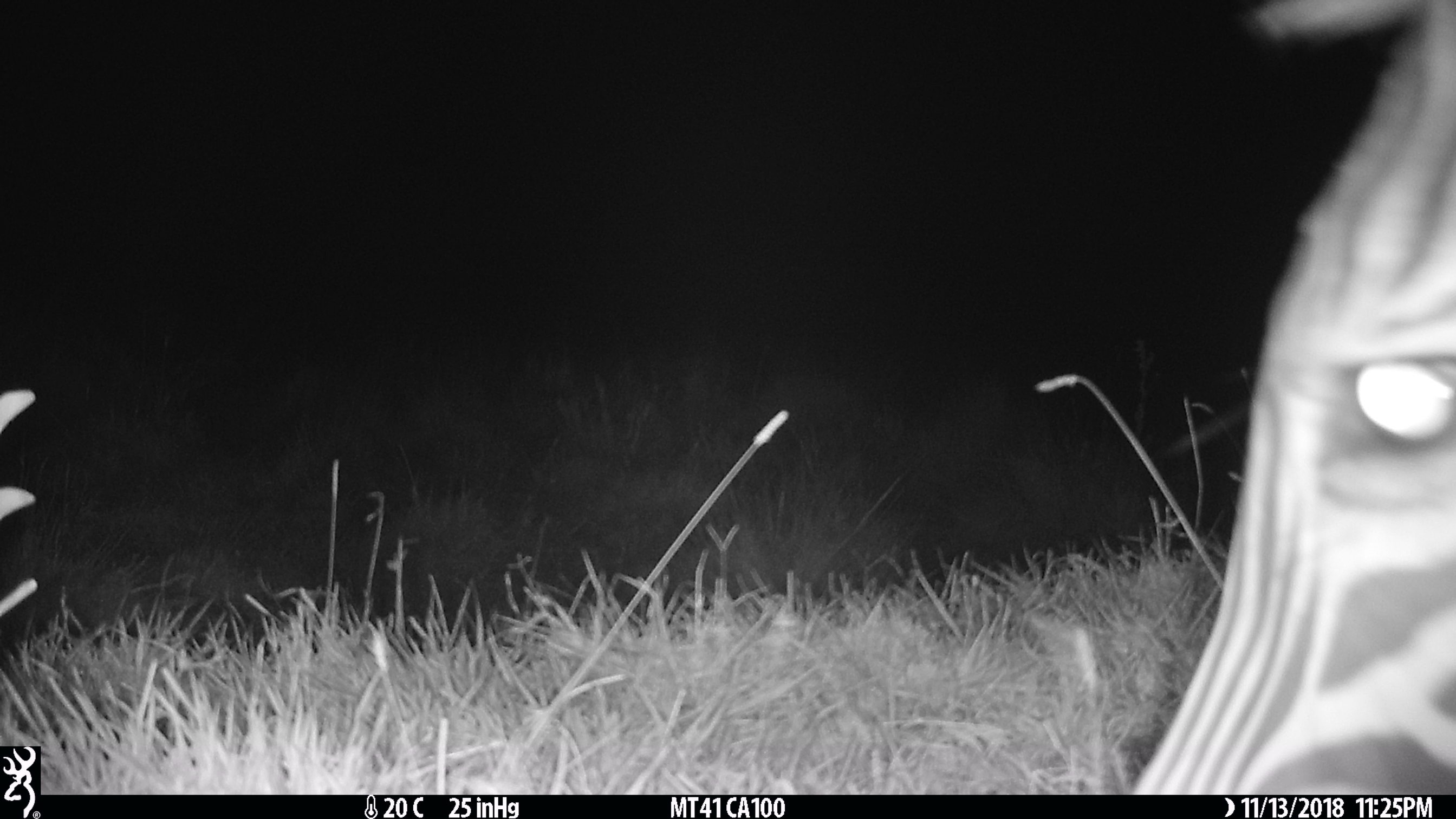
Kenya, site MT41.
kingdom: Animalia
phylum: Chordata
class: Mammalia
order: Perissodactyla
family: Equidae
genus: Equus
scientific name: Equus quagga burchellii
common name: burchell's zebra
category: zebra